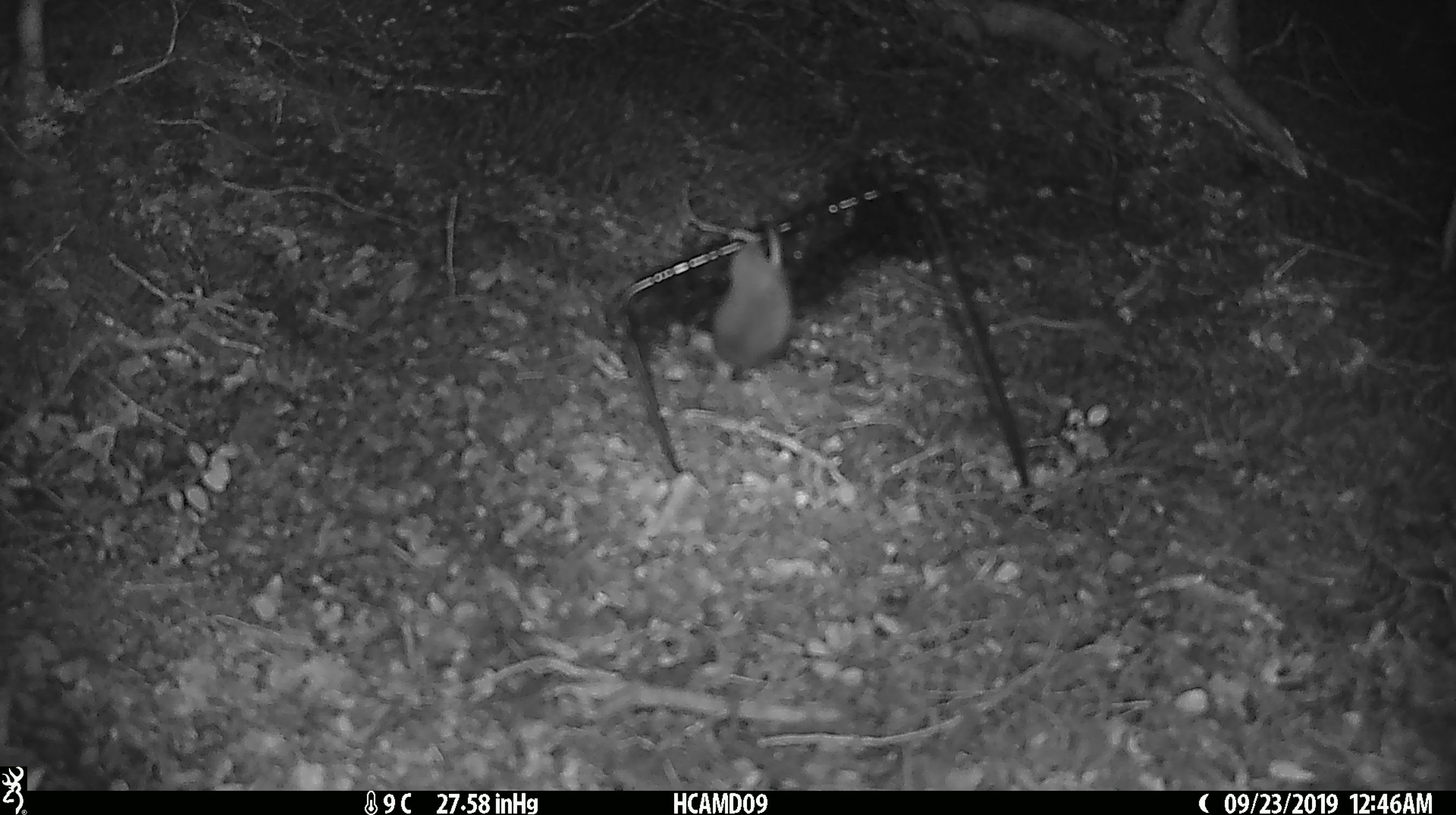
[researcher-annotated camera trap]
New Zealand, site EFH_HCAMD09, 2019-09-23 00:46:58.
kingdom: Animalia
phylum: Chordata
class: Mammalia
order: Rodentia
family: Muridae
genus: Mus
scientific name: Mus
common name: mouse